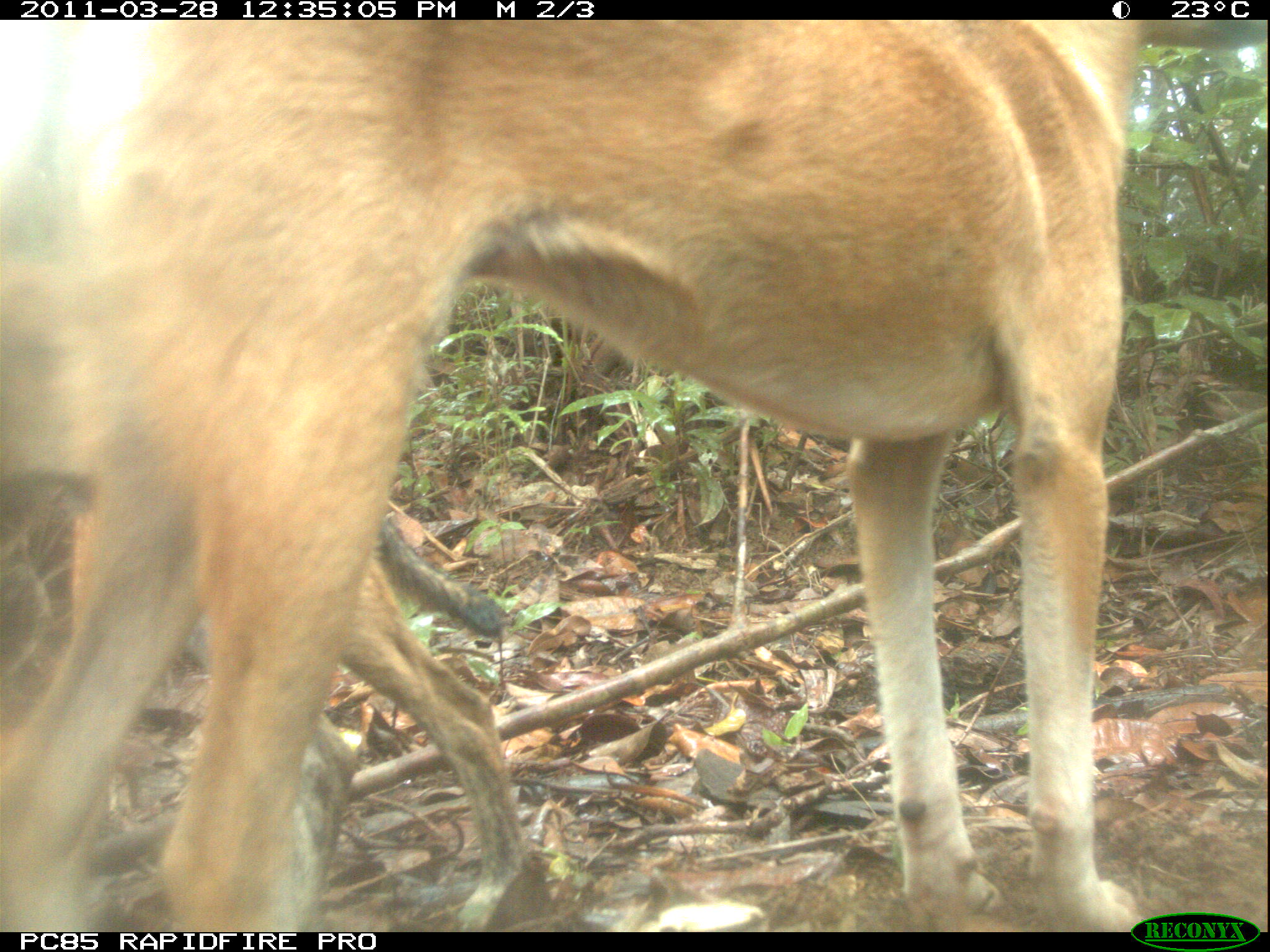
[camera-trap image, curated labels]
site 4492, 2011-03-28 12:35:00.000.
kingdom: Animalia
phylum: Chordata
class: Mammalia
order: Carnivora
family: Canidae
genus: Canis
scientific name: Canis familiaris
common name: domestic dog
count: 2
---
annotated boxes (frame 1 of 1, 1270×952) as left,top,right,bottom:
canis familiaris: 0,18,1270,930; 3,511,527,931